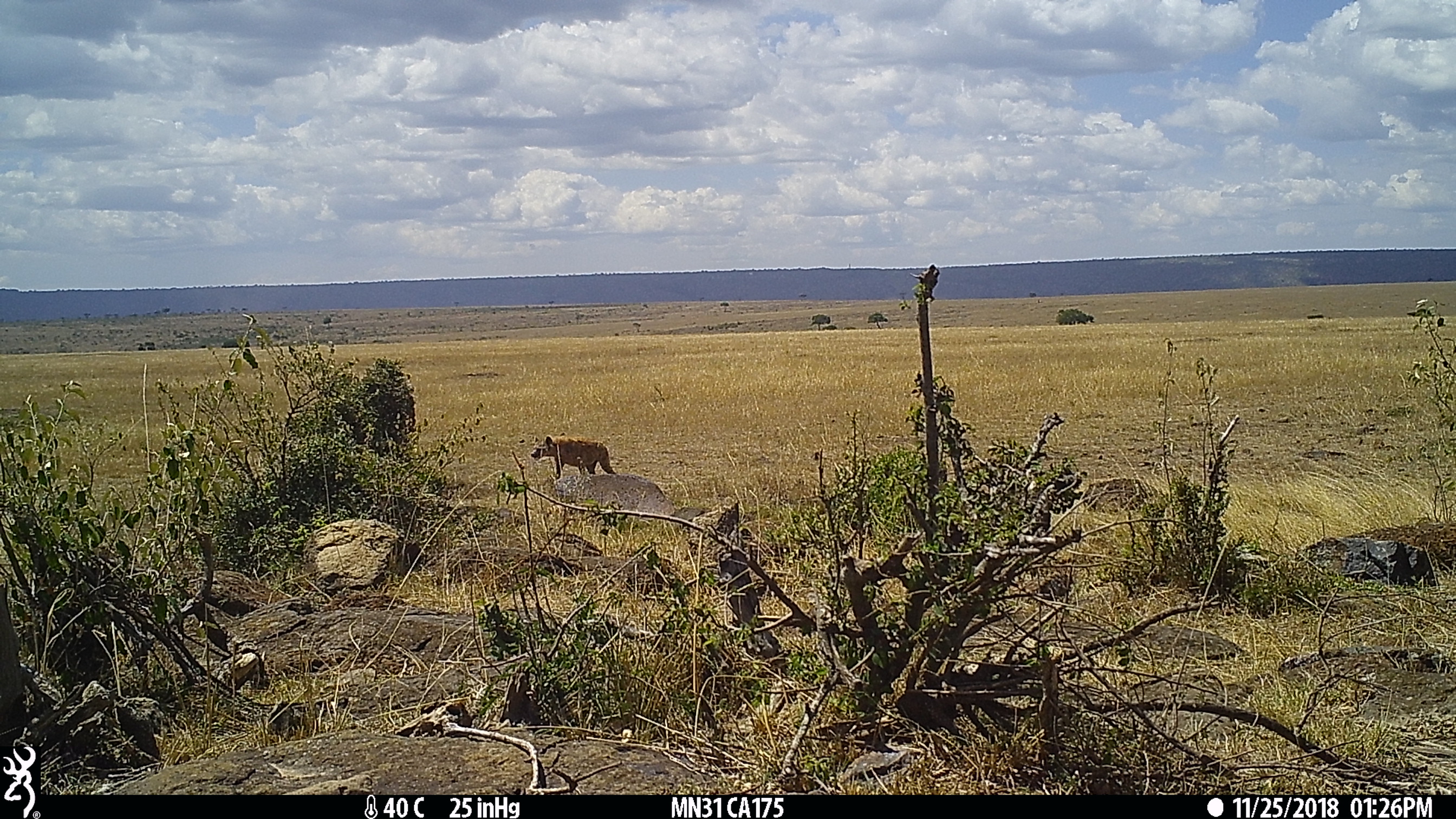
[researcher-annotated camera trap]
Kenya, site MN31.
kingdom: Animalia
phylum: Chordata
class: Mammalia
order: Carnivora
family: Hyaenidae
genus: Crocuta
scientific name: Crocuta crocuta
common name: spotted hyena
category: hyena spotted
Hyena spotted (spotted hyena) (Crocuta crocuta).